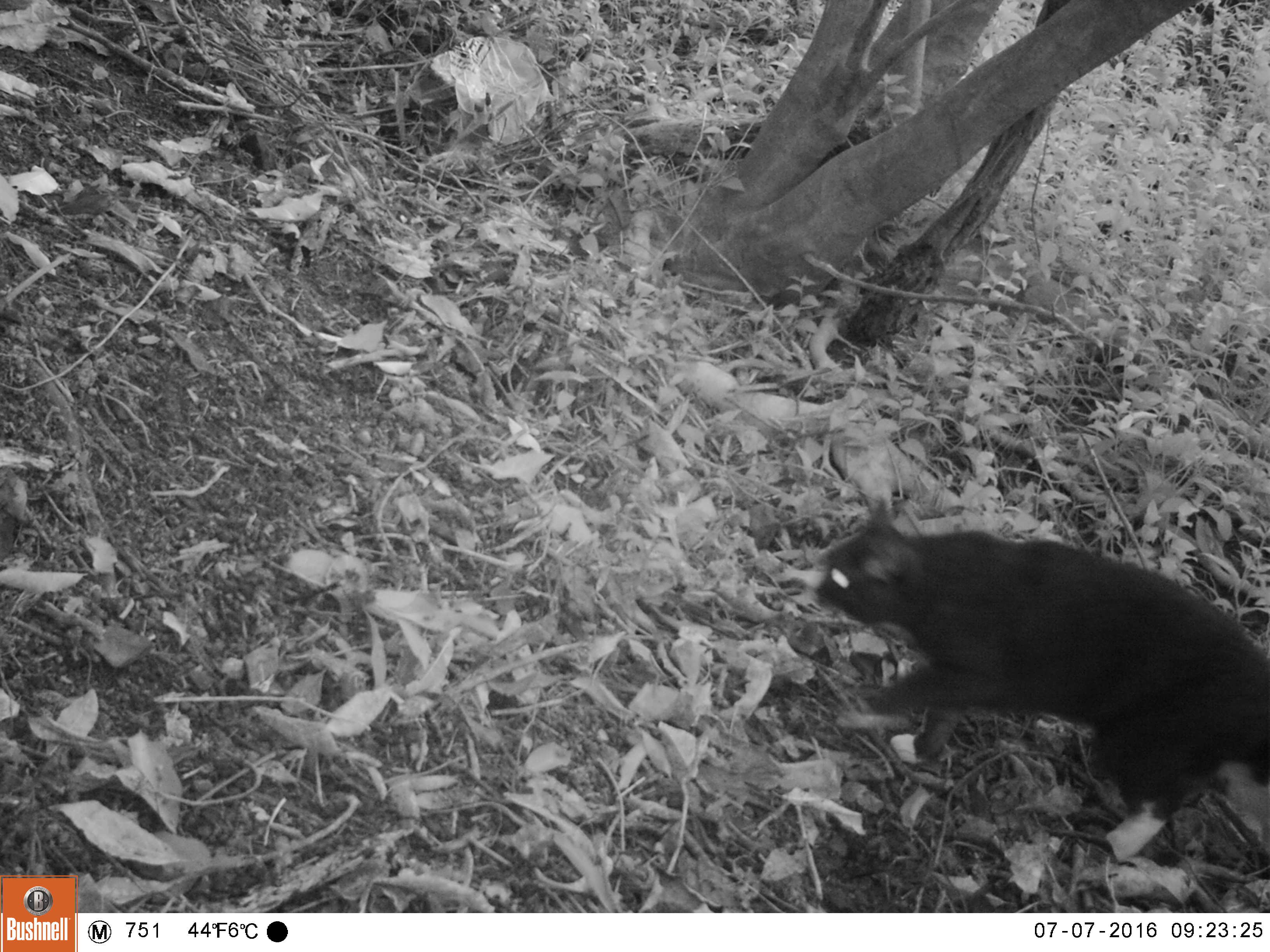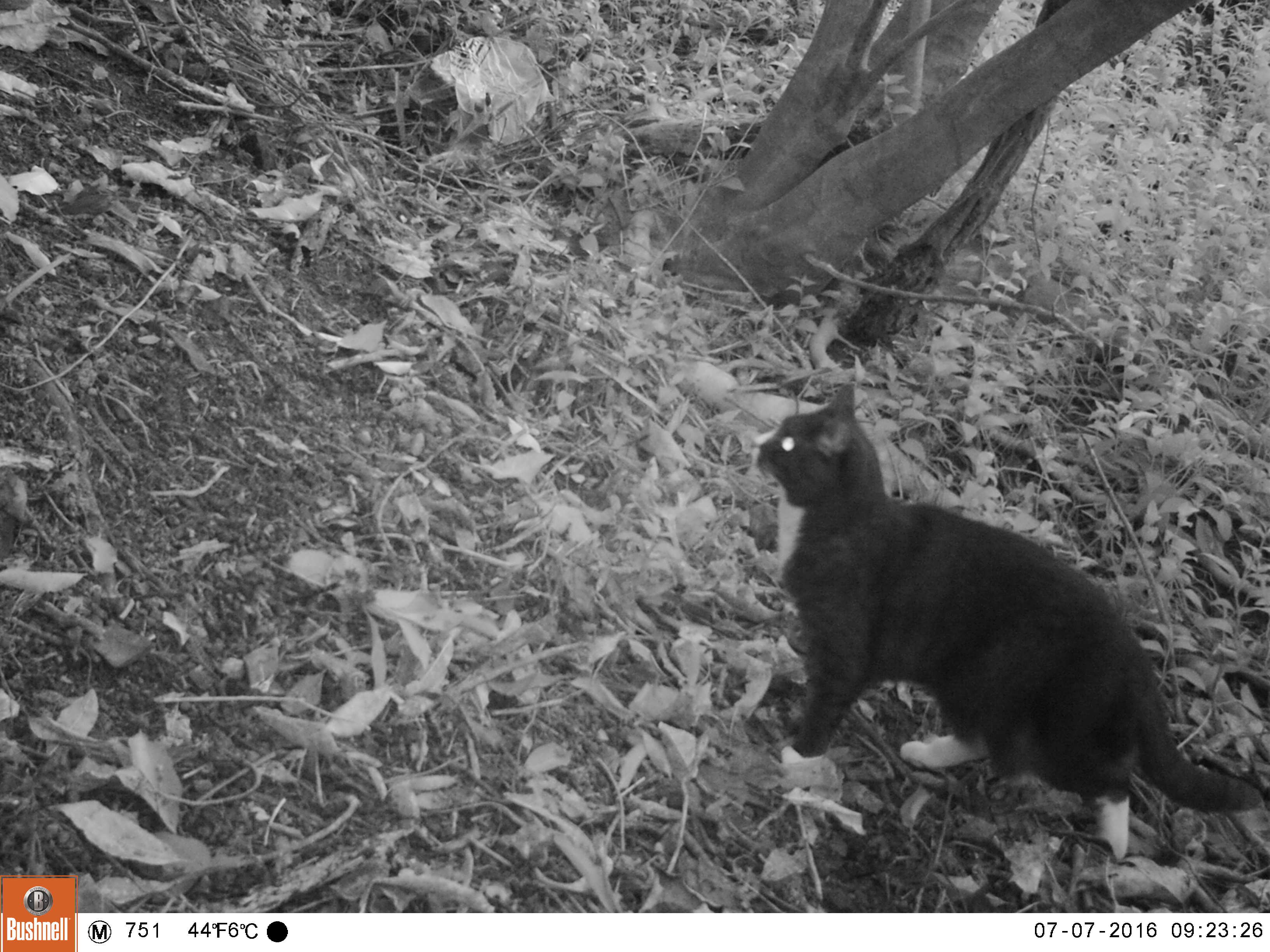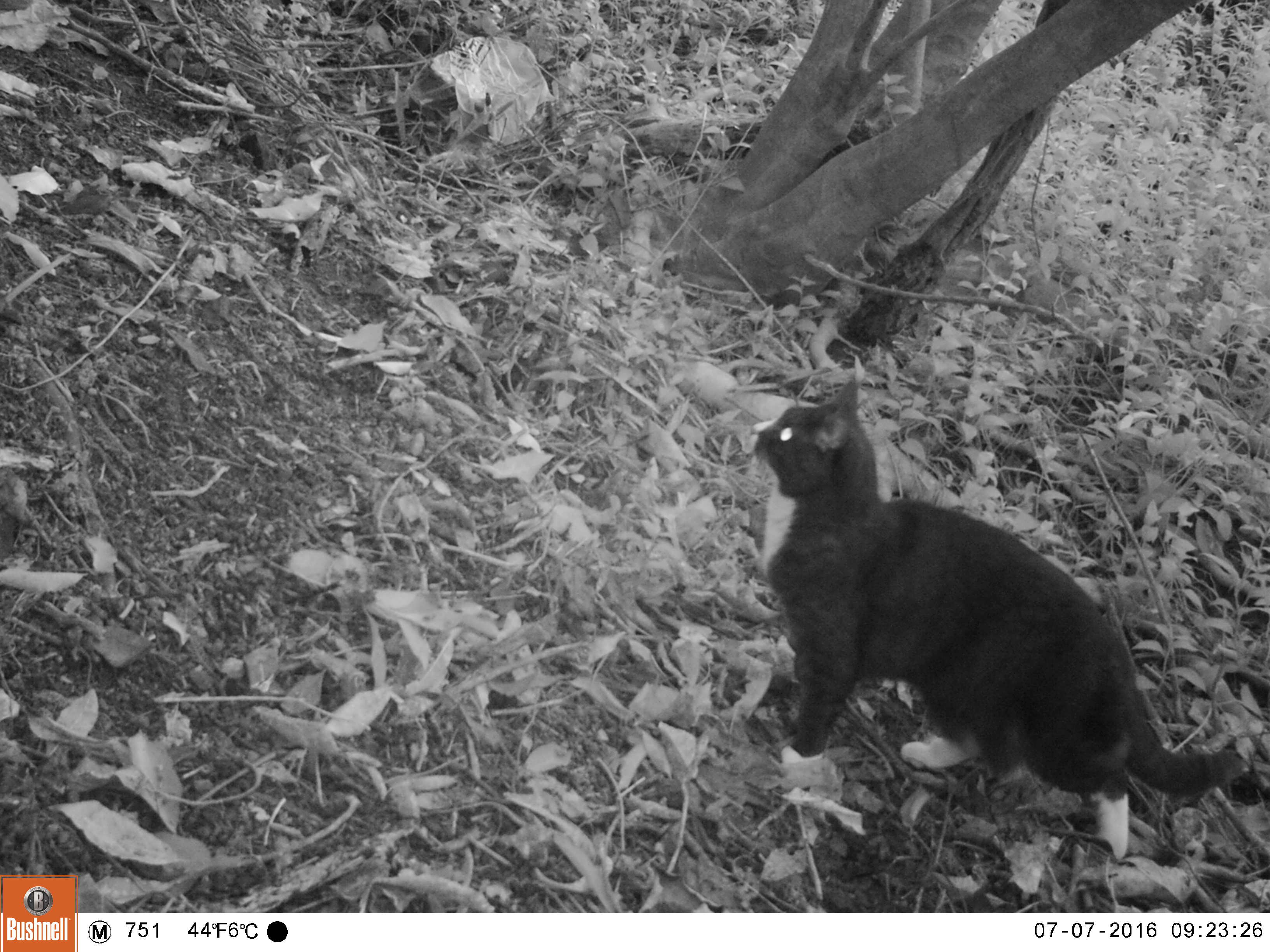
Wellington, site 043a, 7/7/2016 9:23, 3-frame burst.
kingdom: Animalia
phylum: Chordata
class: Mammalia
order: Carnivora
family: Felidae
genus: Felis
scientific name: Felis catus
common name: cat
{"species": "cat (Felis catus)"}